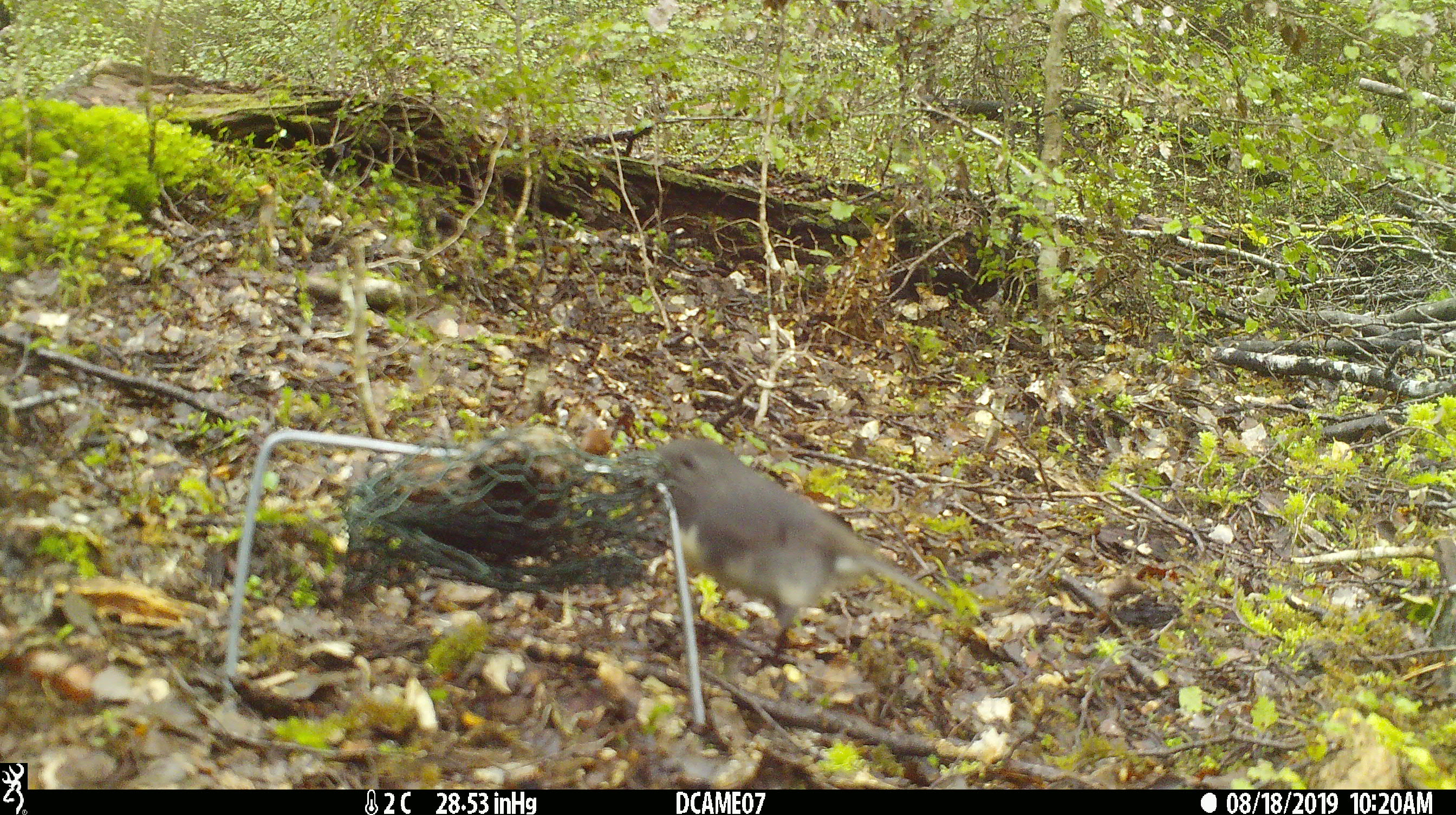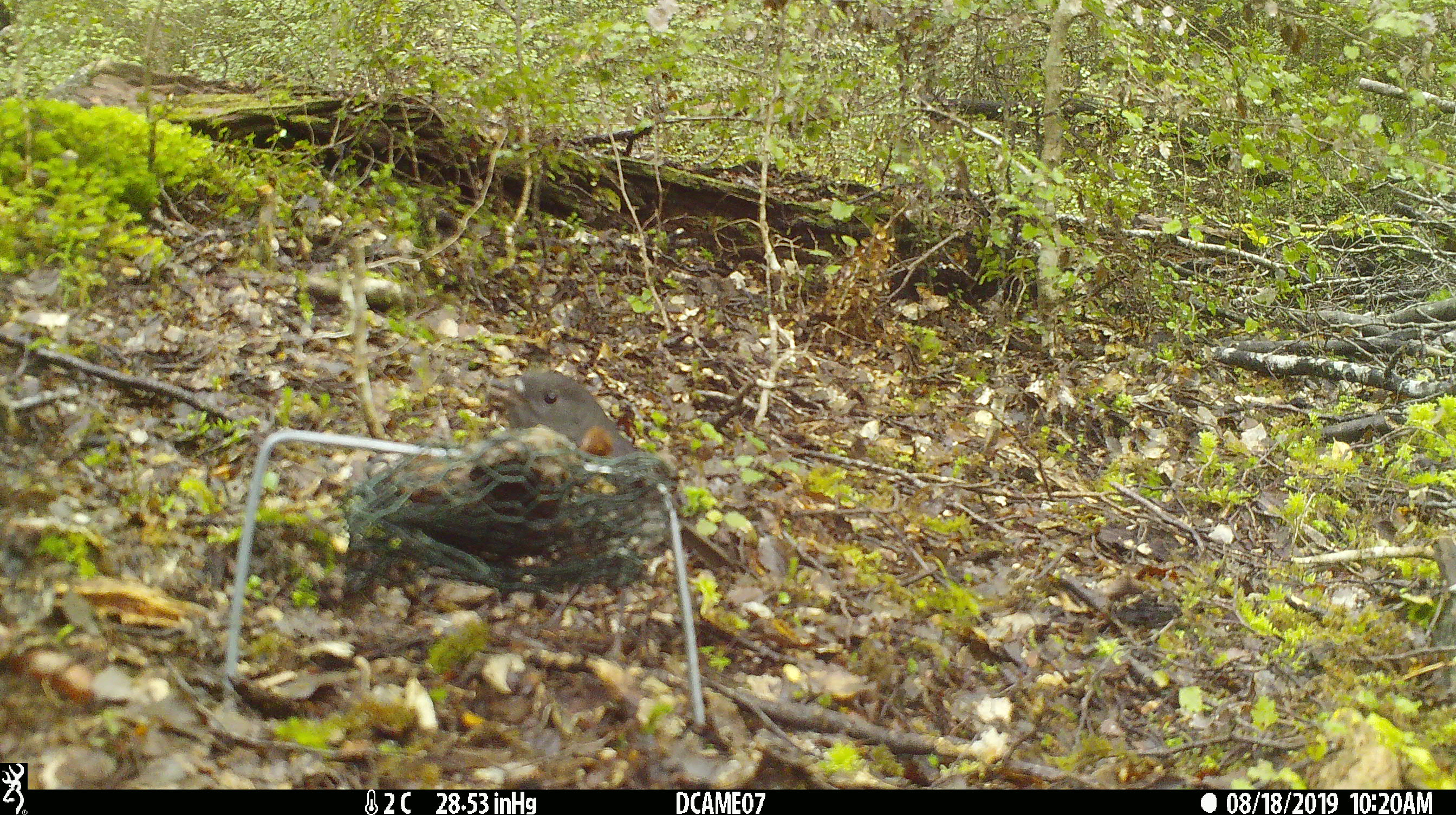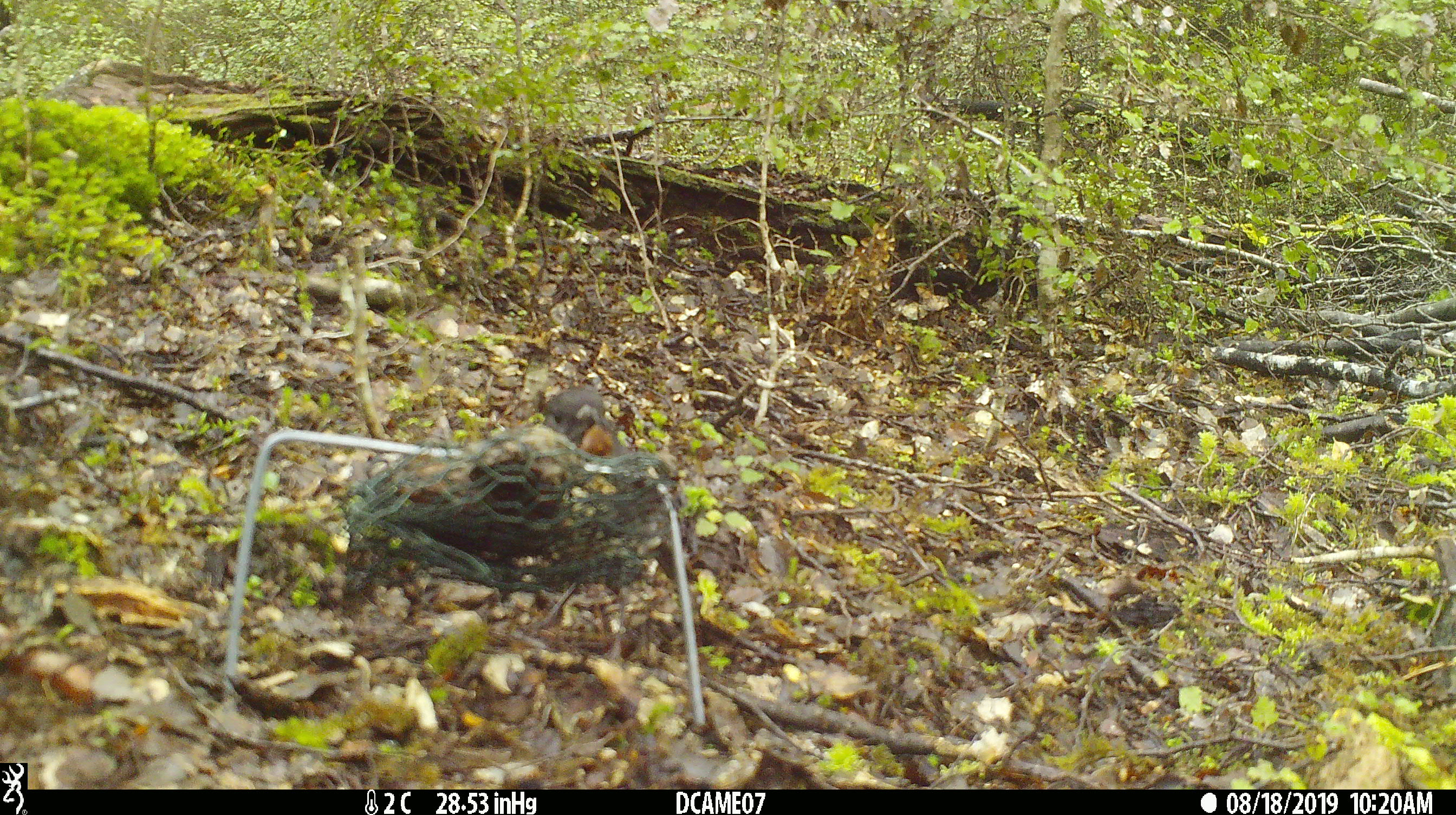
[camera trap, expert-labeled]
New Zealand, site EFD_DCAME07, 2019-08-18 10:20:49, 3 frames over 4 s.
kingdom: Animalia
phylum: Chordata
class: Aves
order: Passeriformes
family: Petroicidae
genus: Petroica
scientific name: Petroica australis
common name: new zealand robin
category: robin